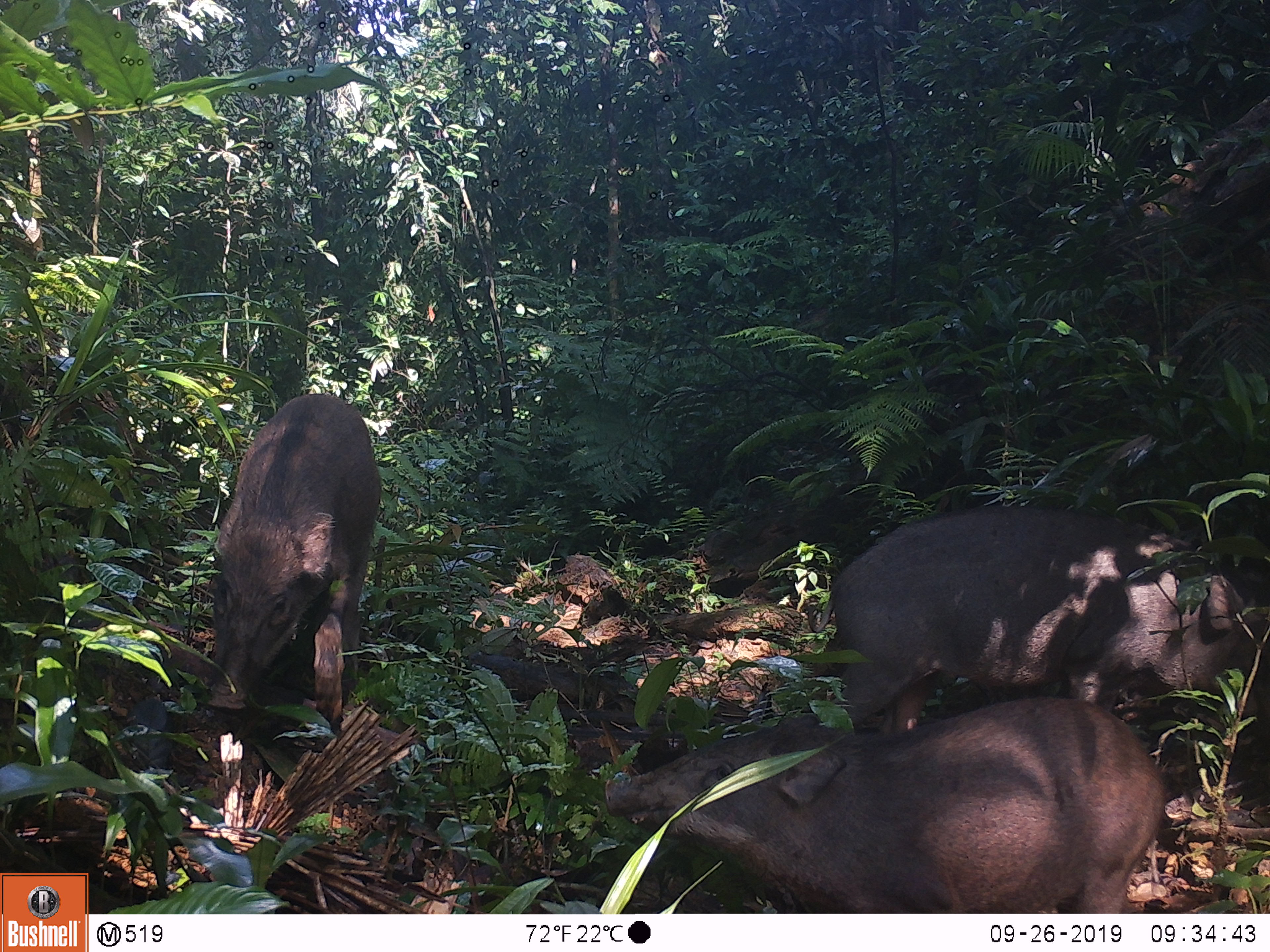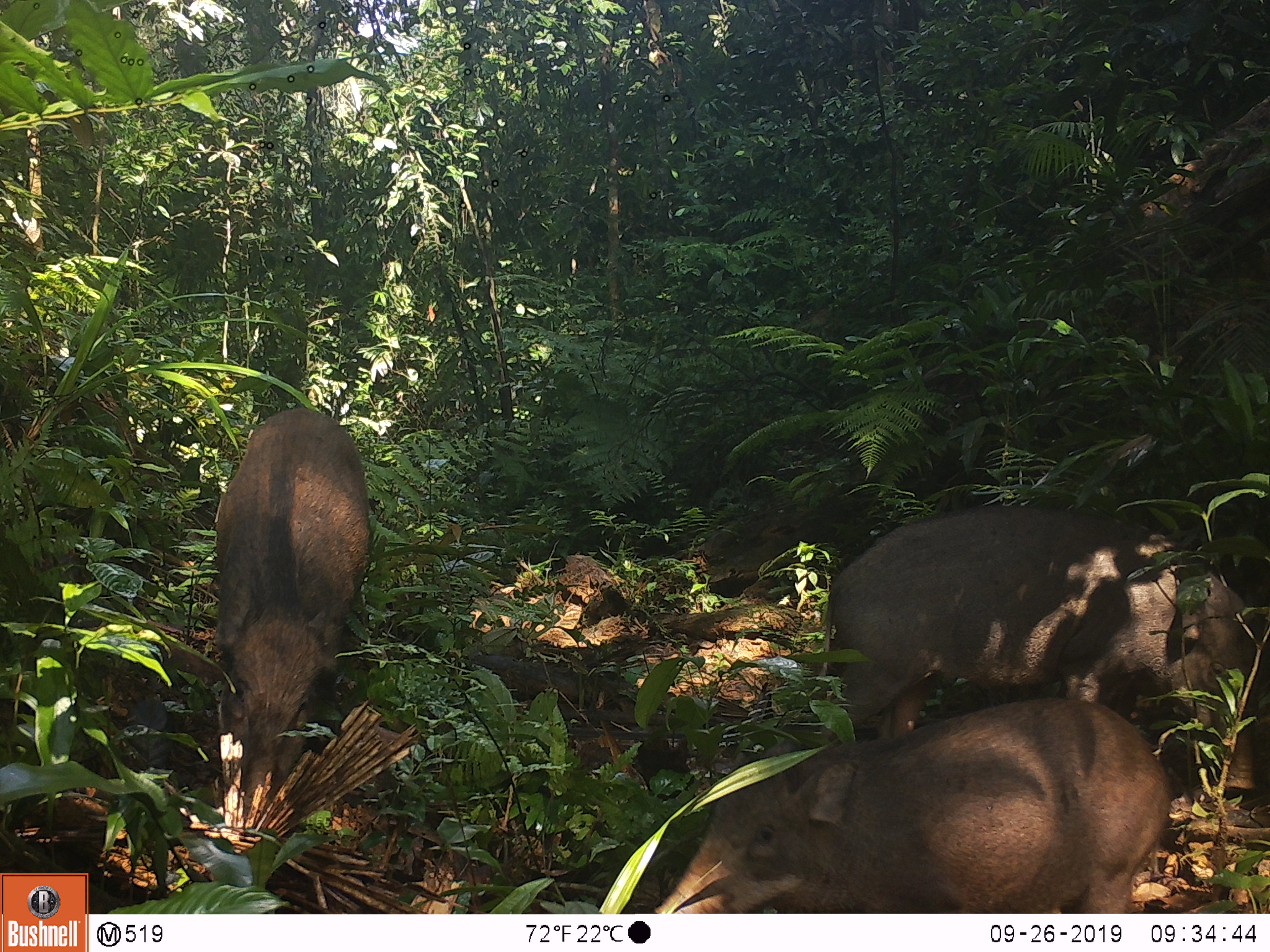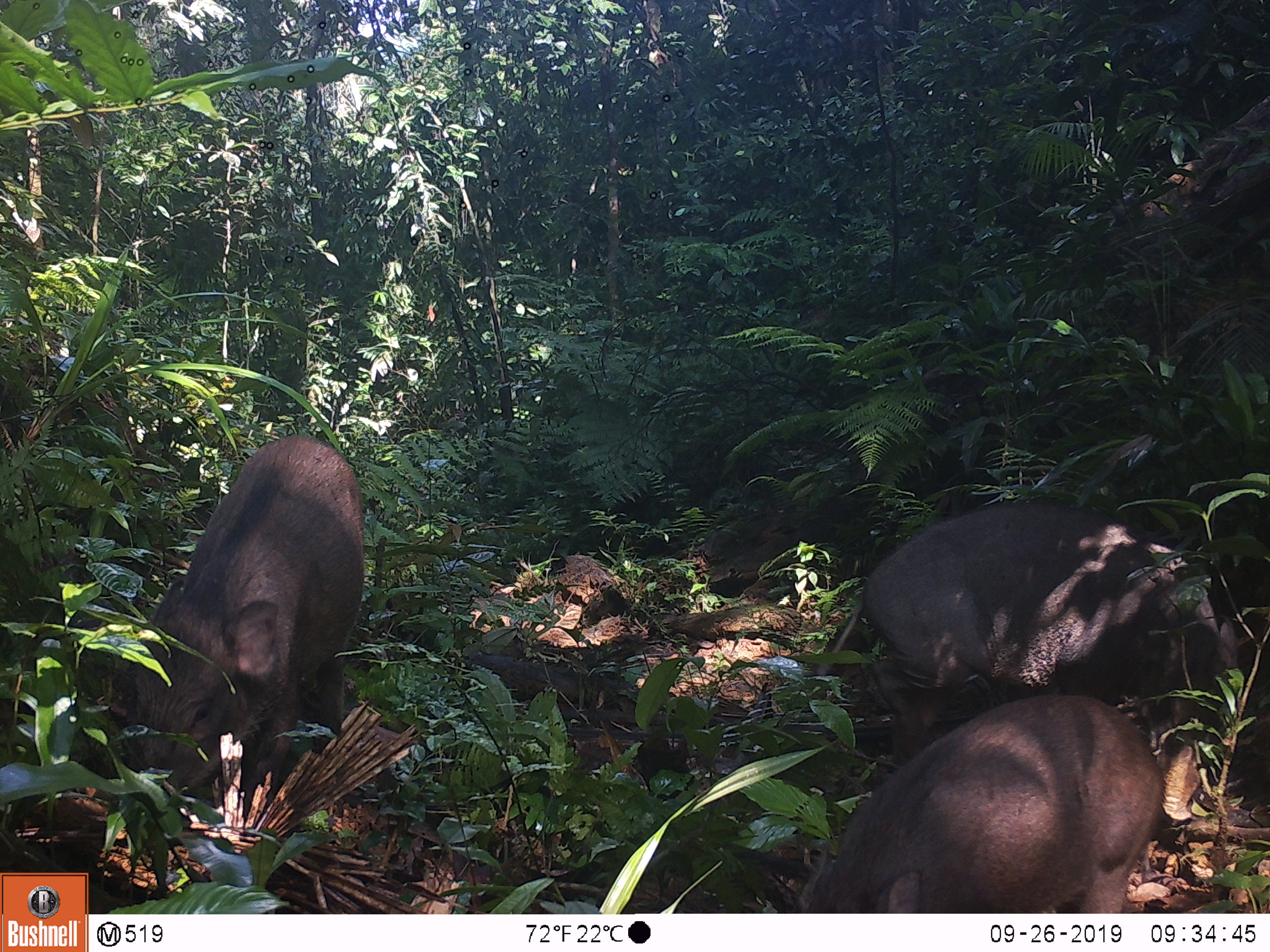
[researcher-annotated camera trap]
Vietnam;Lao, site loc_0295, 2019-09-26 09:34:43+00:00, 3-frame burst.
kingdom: Animalia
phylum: Chordata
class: Mammalia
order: Artiodactyla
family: Suidae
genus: Sus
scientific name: Sus scrofa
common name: eurasian wild pig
Eurasian wild pig (Sus scrofa). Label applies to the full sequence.